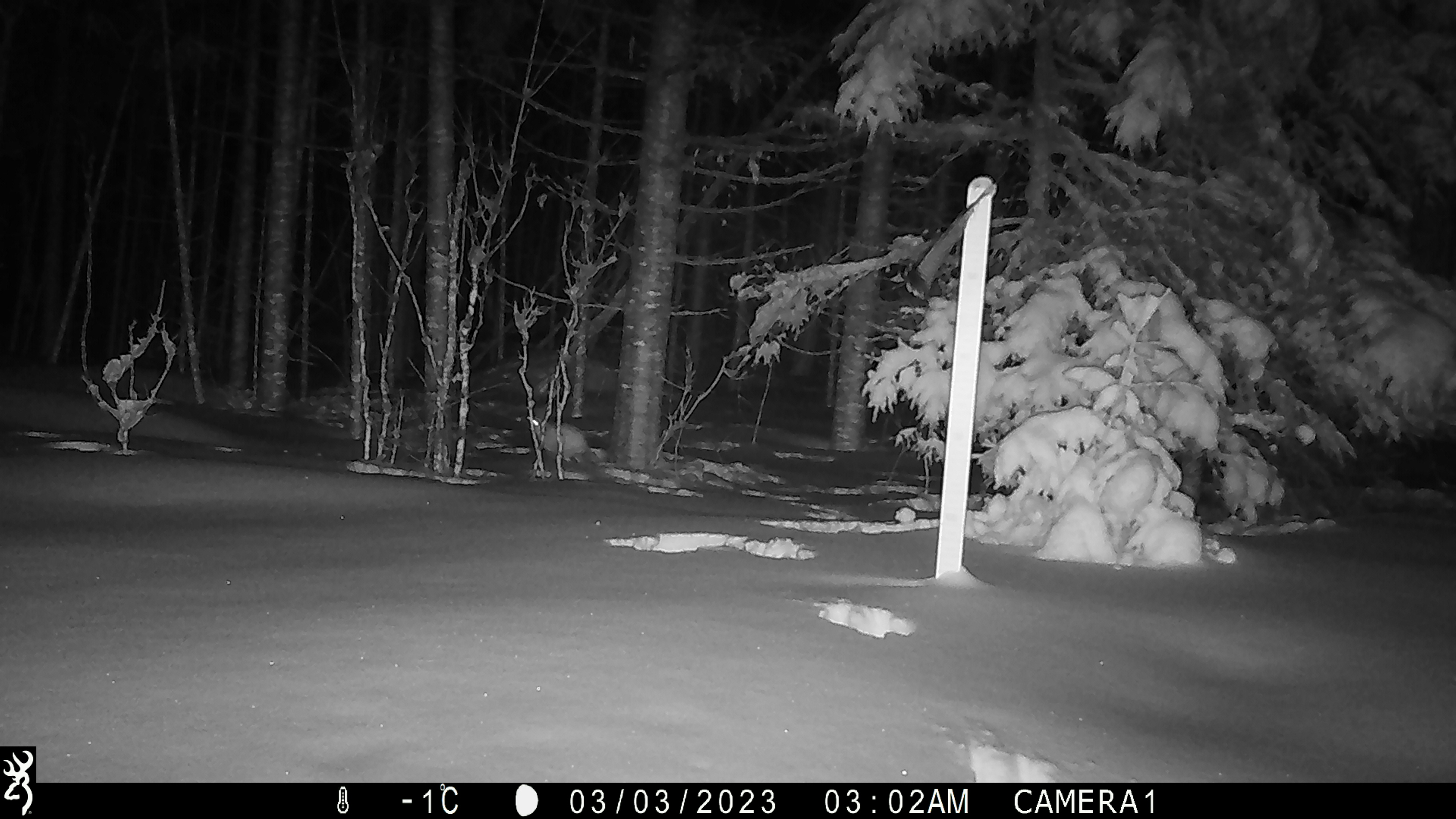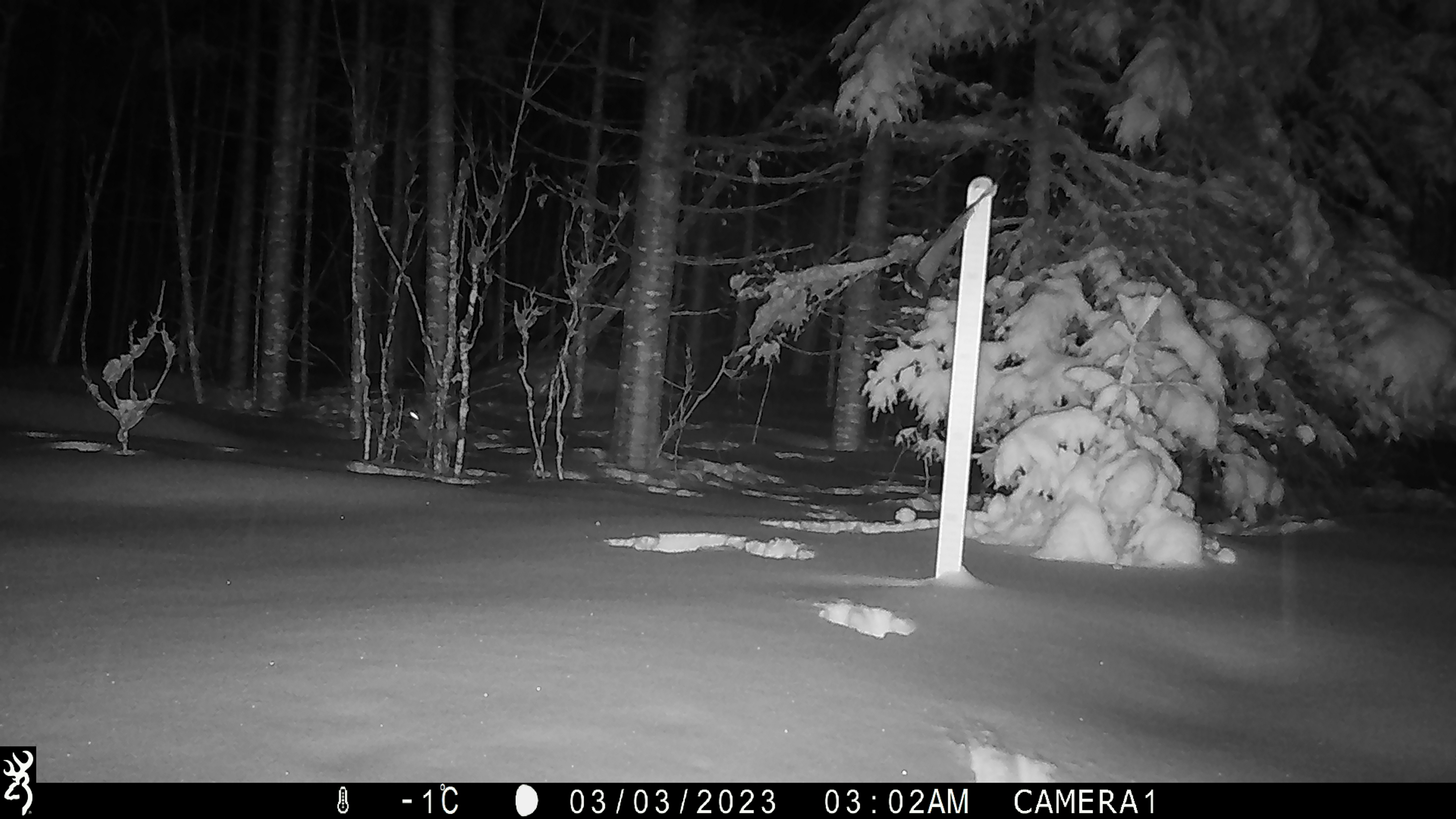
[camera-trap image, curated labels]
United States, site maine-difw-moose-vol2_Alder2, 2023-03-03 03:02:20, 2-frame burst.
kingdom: Animalia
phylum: Chordata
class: Mammalia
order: Lagomorpha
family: Leporidae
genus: Lepus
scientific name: Lepus americanus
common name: snowshoe hare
Snowshoe hare (Lepus americanus).